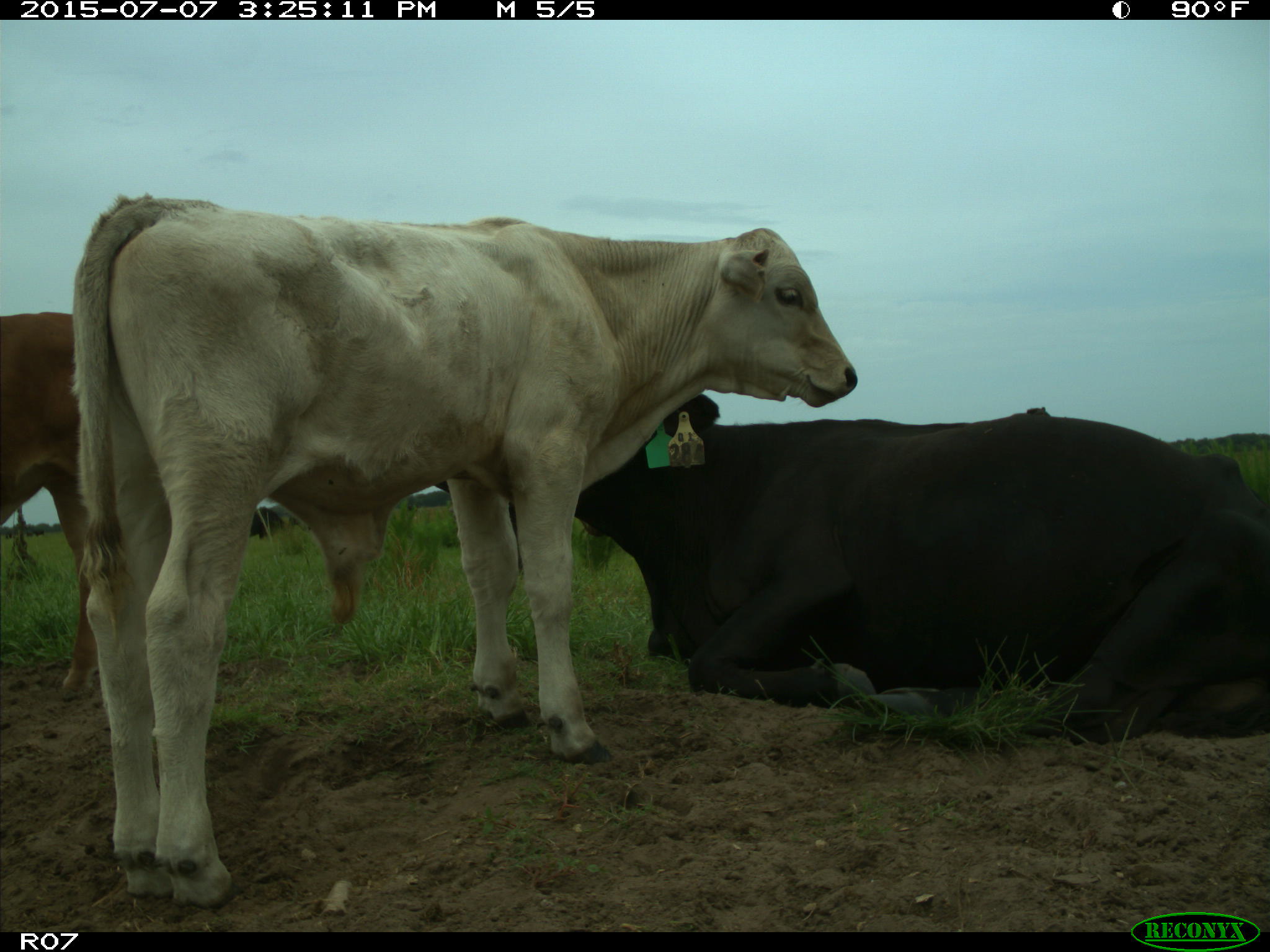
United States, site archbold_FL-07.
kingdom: Animalia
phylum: Chordata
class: Mammalia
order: Artiodactyla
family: Bovidae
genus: Bos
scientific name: Bos taurus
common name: domestic cow